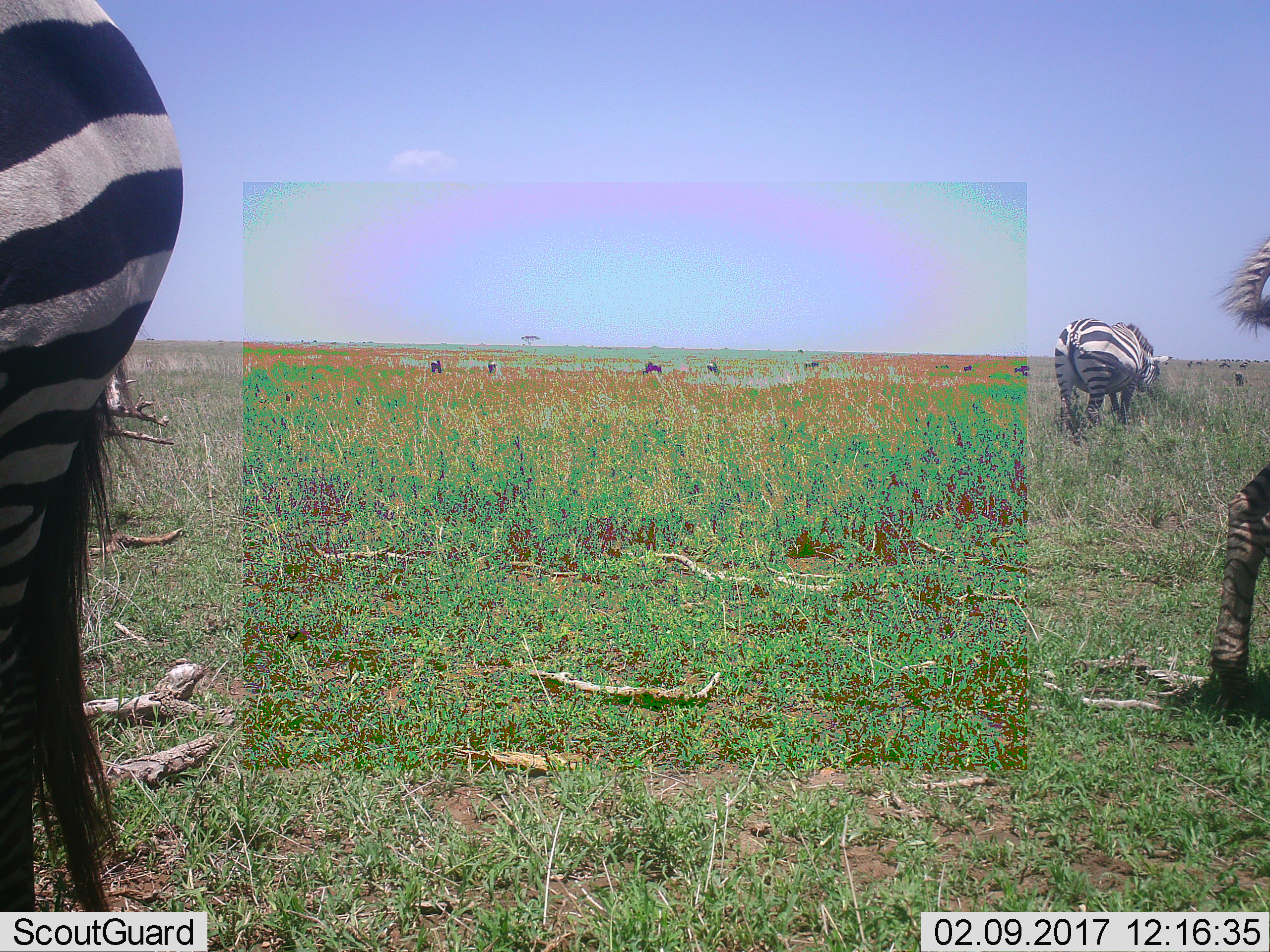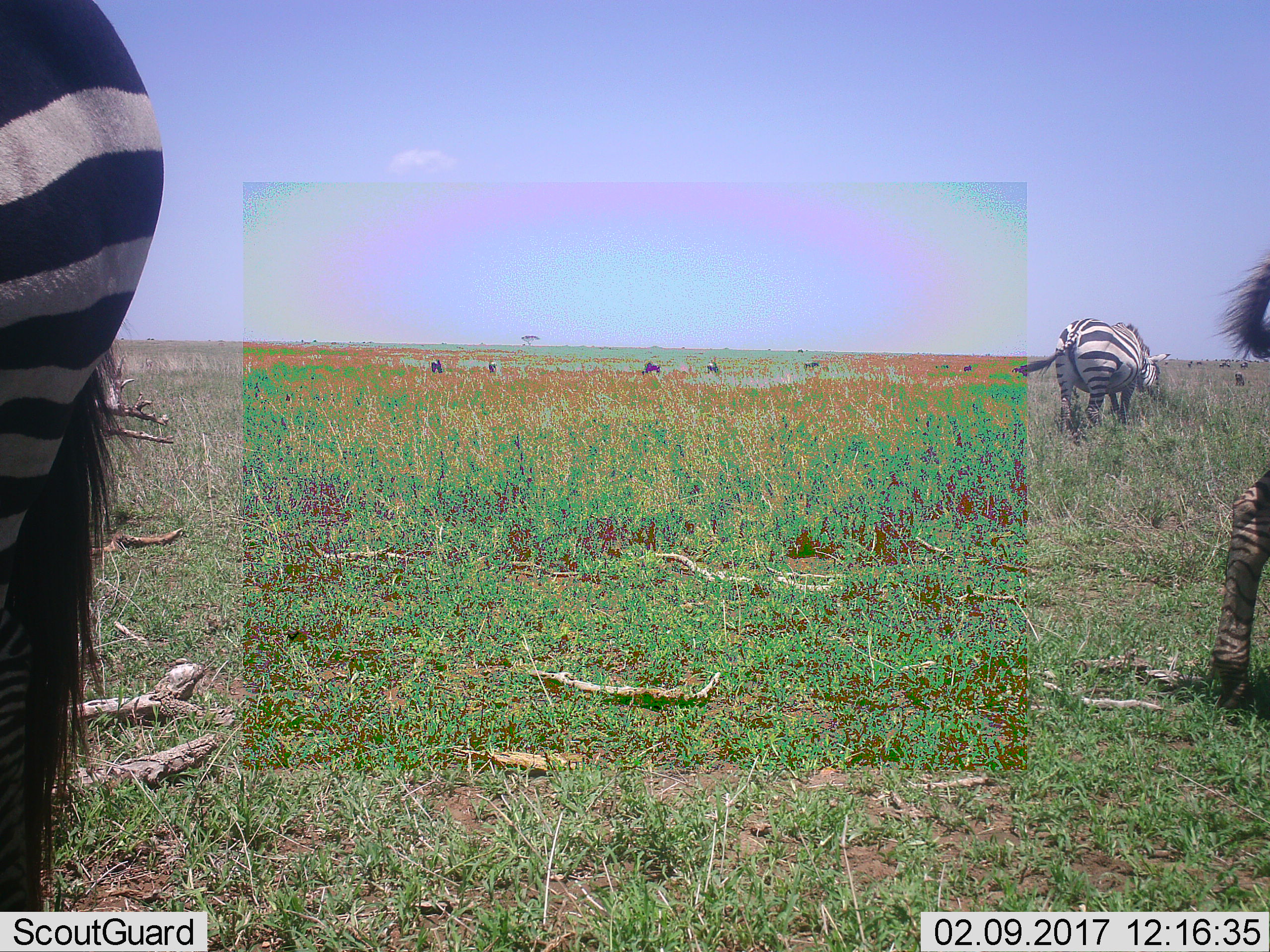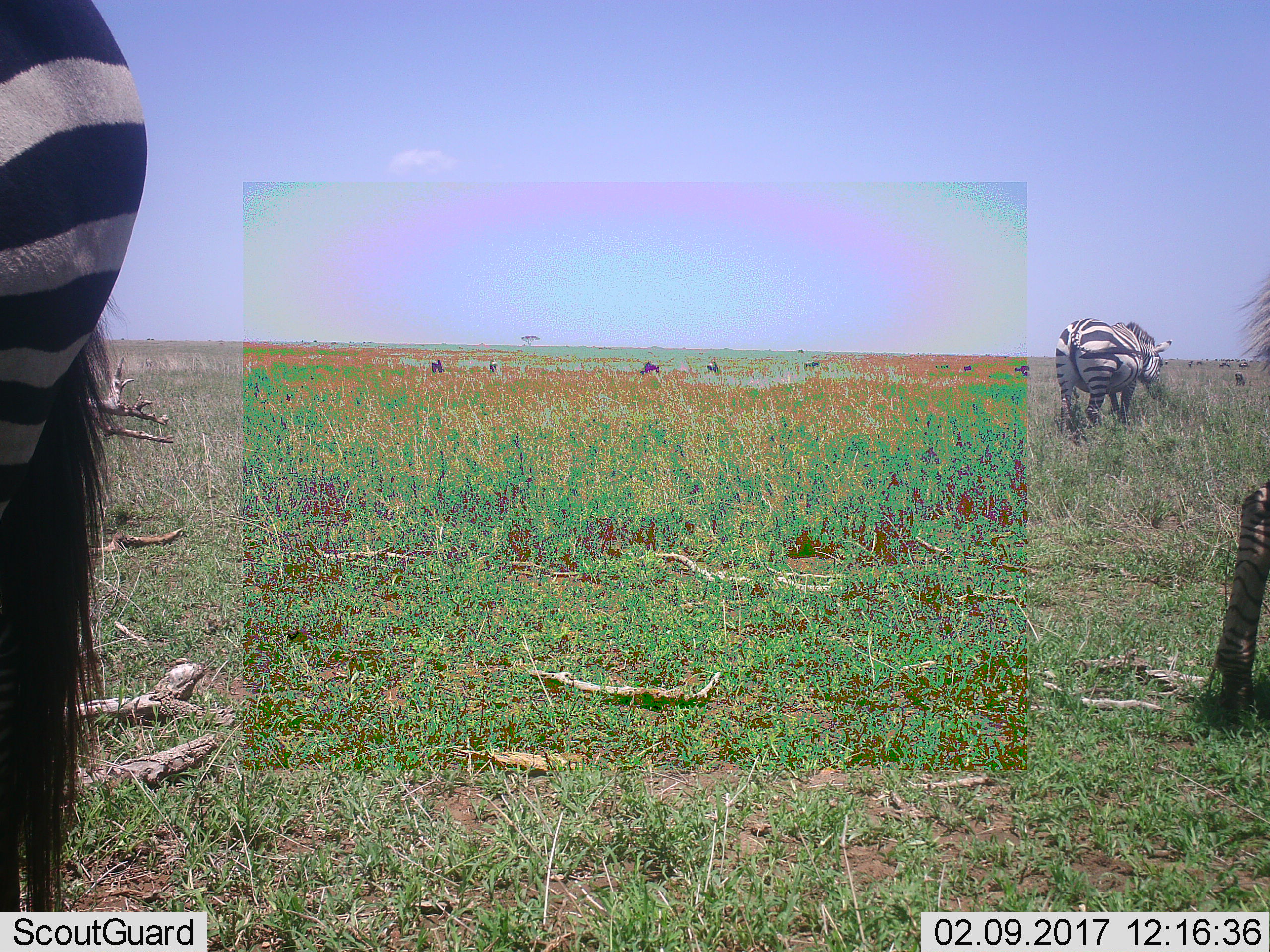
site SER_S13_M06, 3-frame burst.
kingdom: Animalia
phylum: Chordata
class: Mammalia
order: Perissodactyla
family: Equidae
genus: Equus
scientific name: Equus quagga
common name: plains zebra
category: zebraplains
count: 3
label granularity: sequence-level